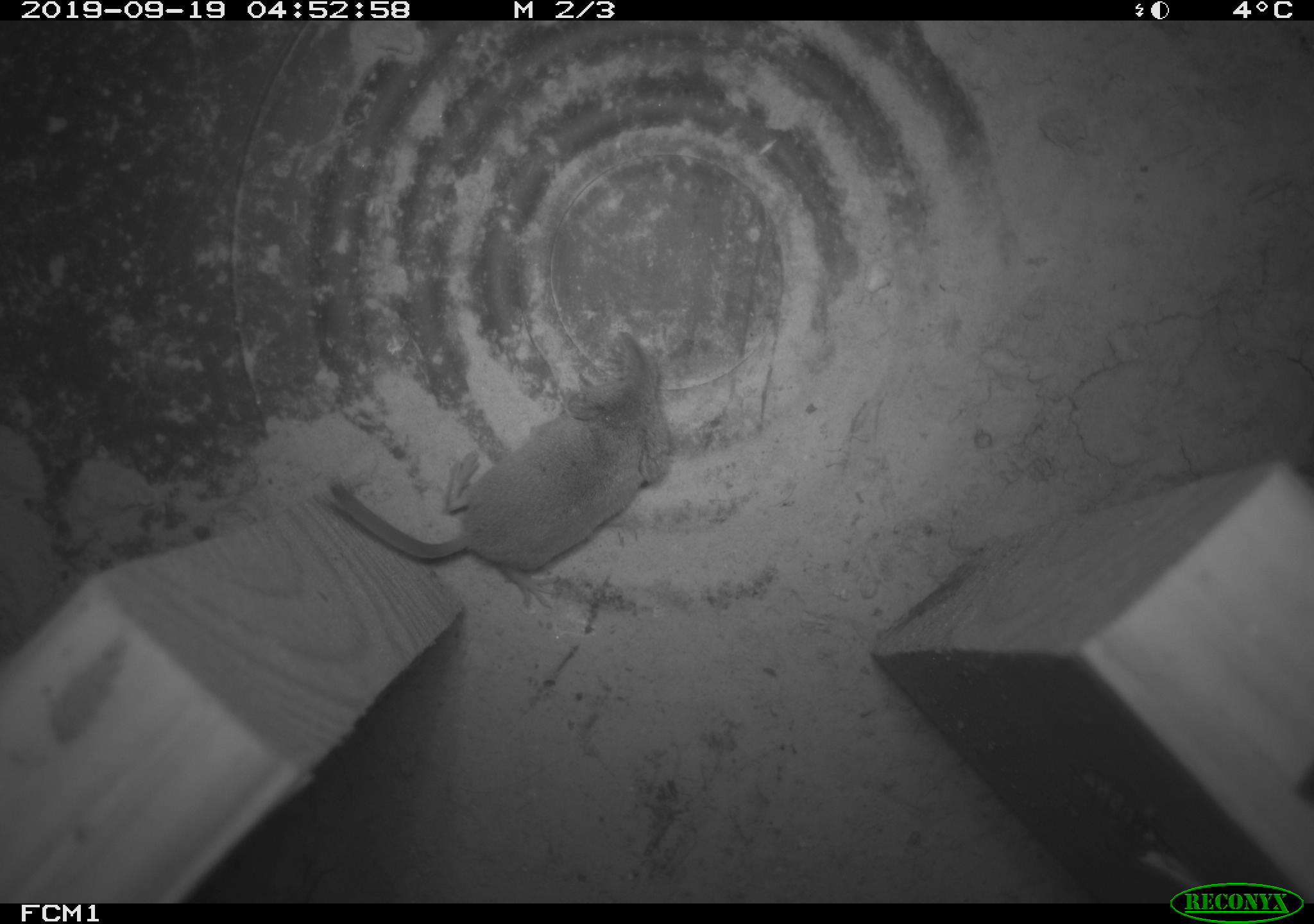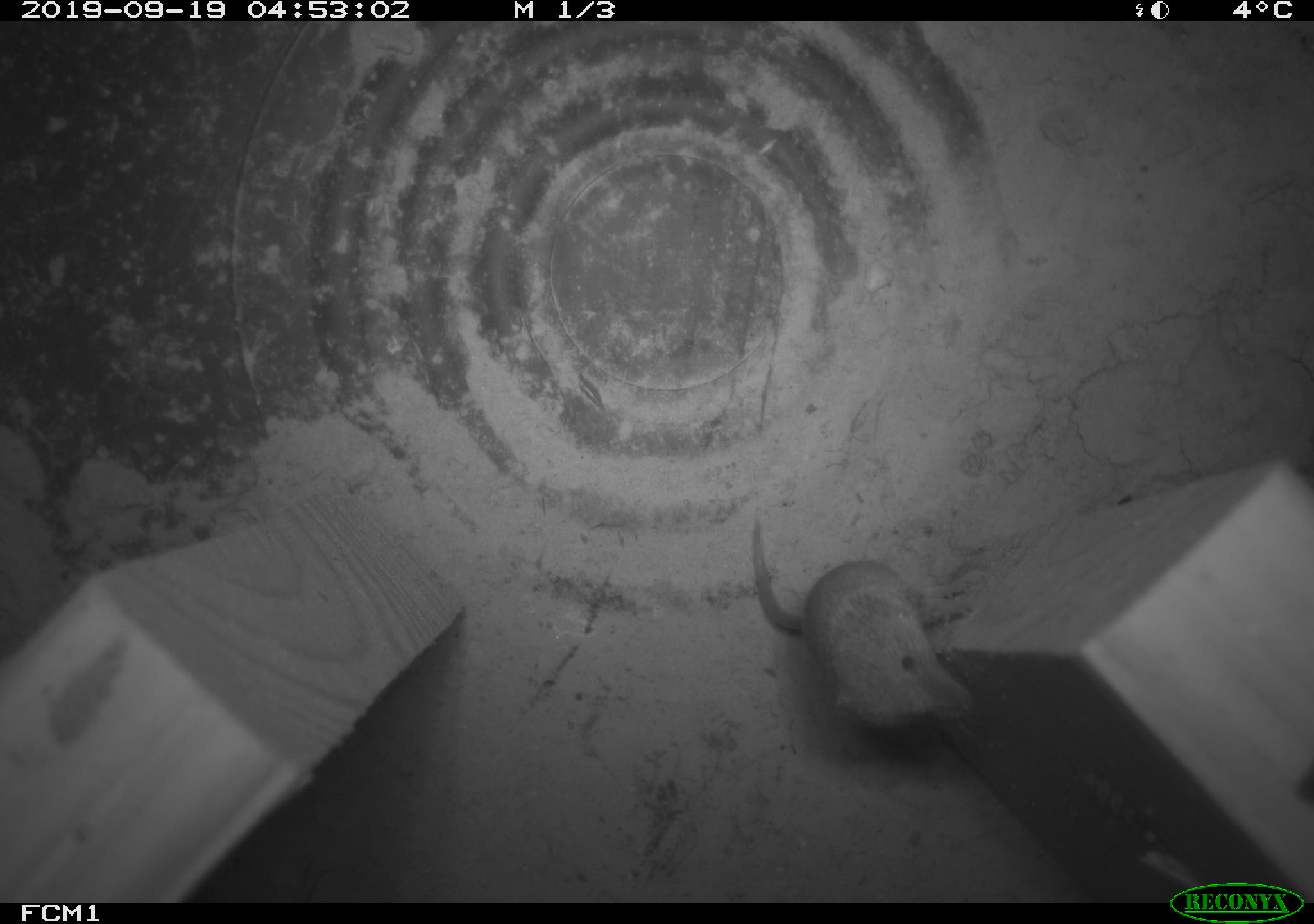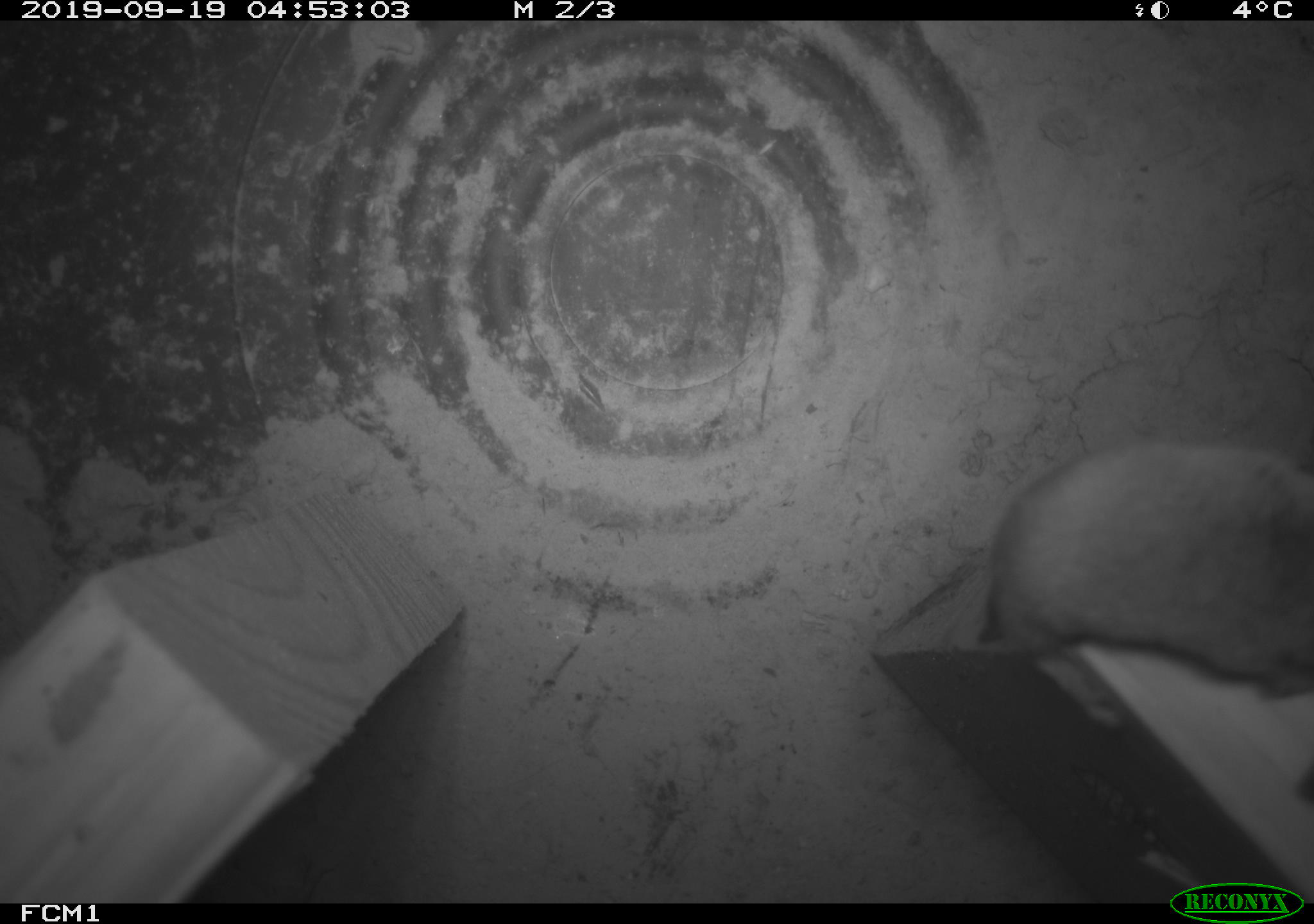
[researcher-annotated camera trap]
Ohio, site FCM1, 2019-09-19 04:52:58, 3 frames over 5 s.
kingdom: Animalia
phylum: Chordata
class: Mammalia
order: Eulipotyphla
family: Soricidae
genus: Sorex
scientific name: Sorex cinereus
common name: masked shrew